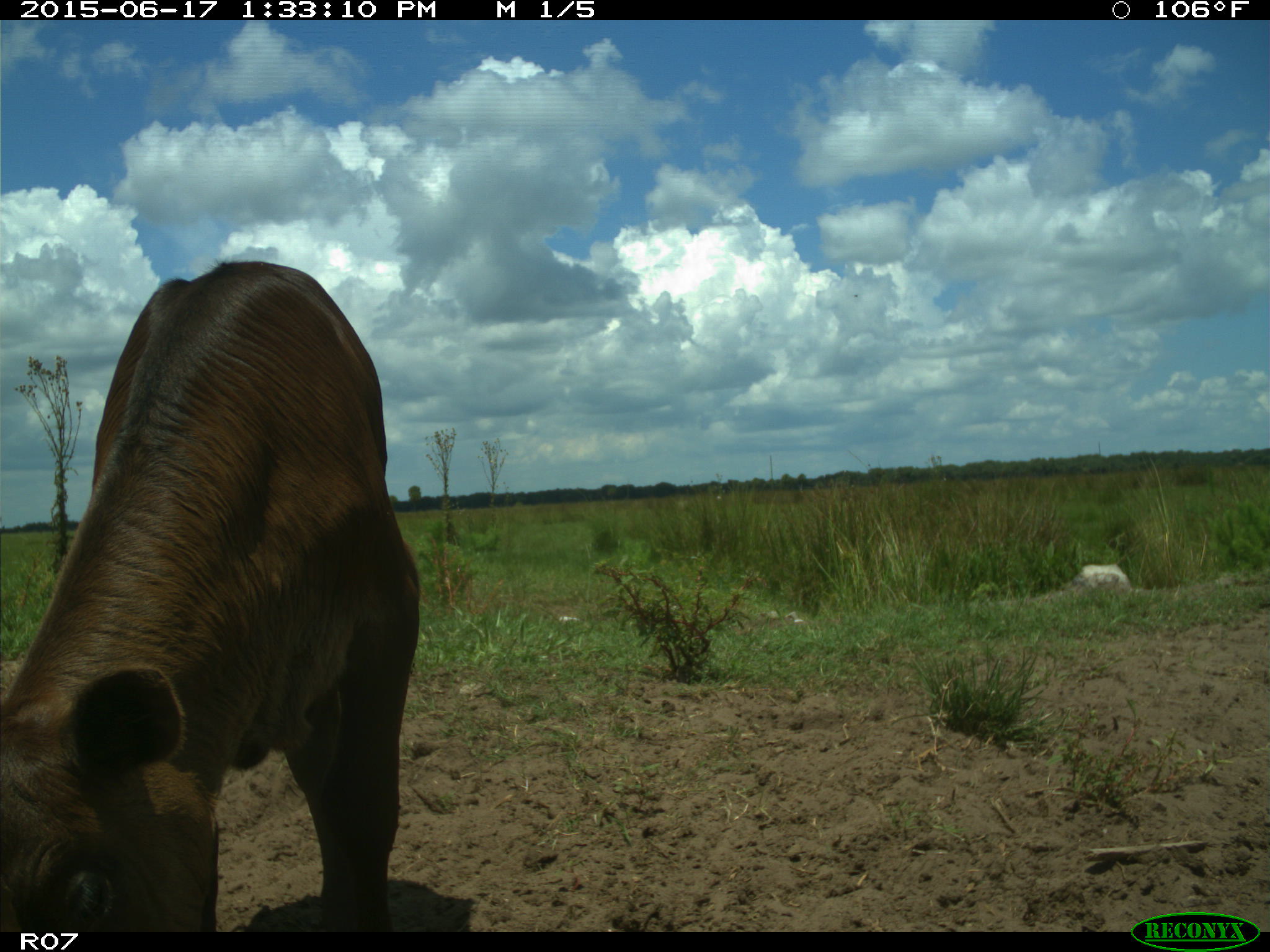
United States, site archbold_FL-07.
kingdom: Animalia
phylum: Chordata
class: Mammalia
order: Artiodactyla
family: Bovidae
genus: Bos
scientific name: Bos taurus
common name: domestic cow